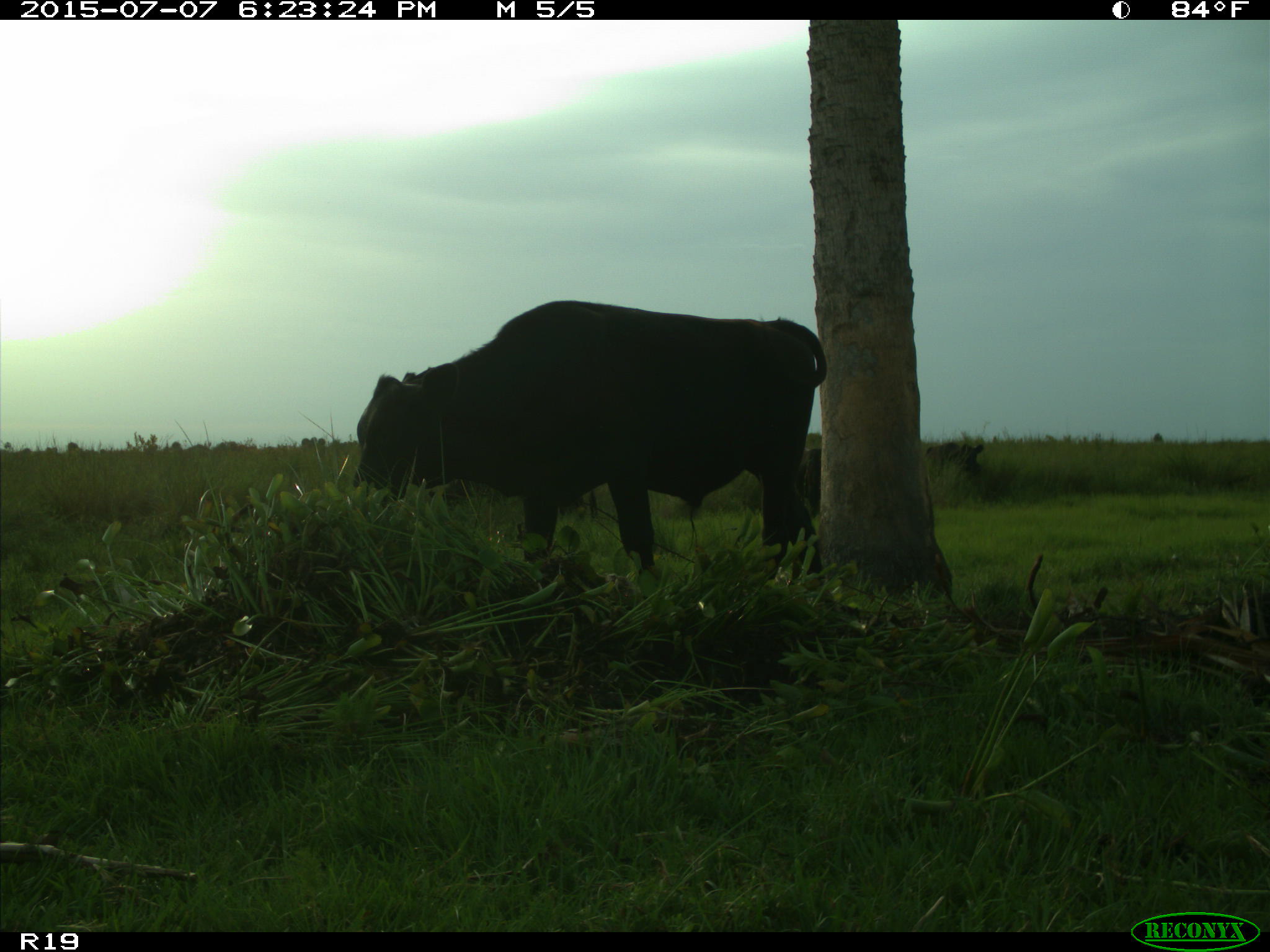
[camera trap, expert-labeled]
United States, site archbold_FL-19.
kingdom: Animalia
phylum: Chordata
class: Mammalia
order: Artiodactyla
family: Bovidae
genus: Bos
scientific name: Bos taurus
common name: domestic cow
Bos taurus (domestic cow).